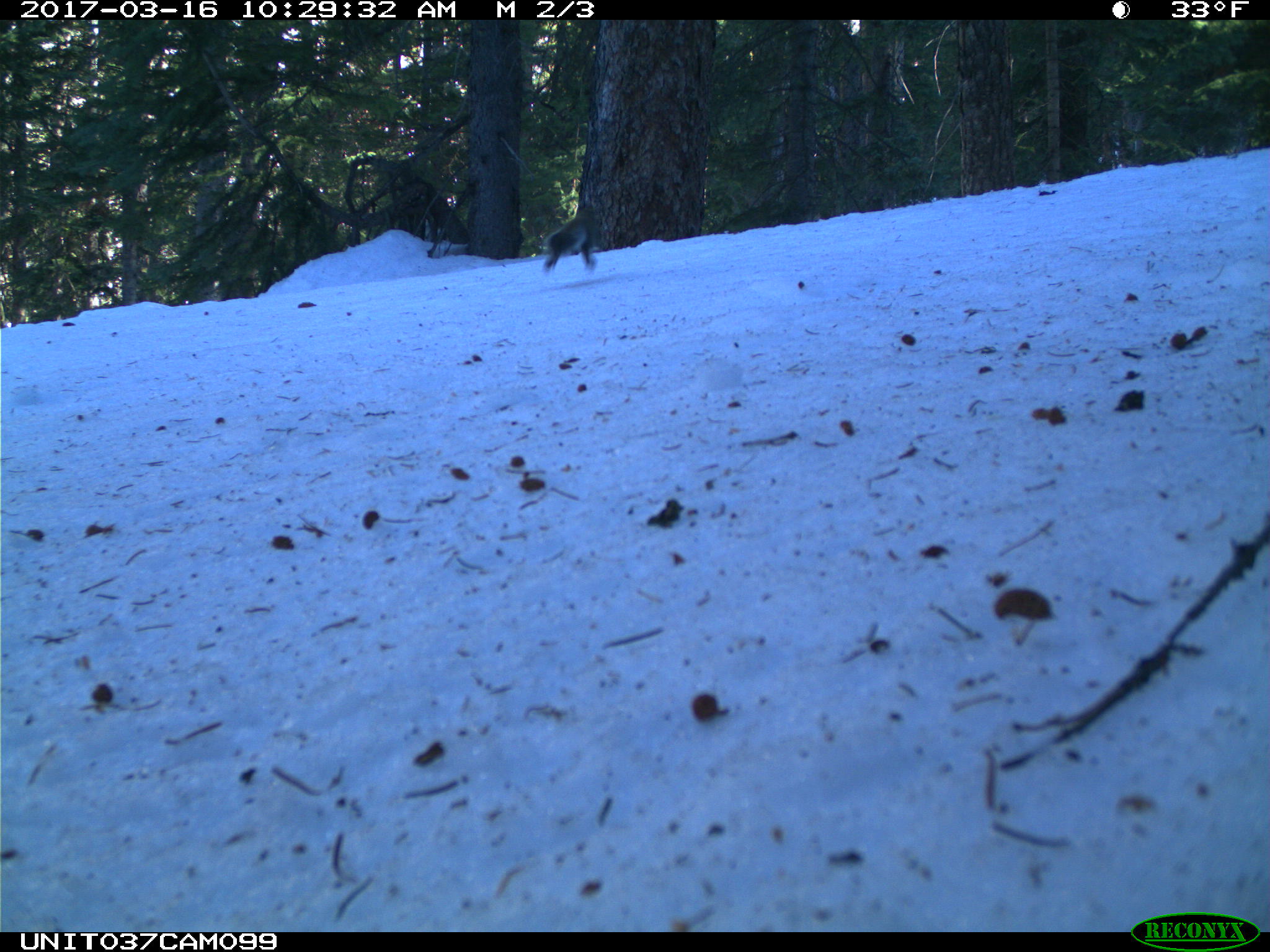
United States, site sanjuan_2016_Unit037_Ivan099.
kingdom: Animalia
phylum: Chordata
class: Mammalia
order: Rodentia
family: Sciuridae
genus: Tamiasciurus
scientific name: Tamiasciurus hudsonicus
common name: american red squirrel